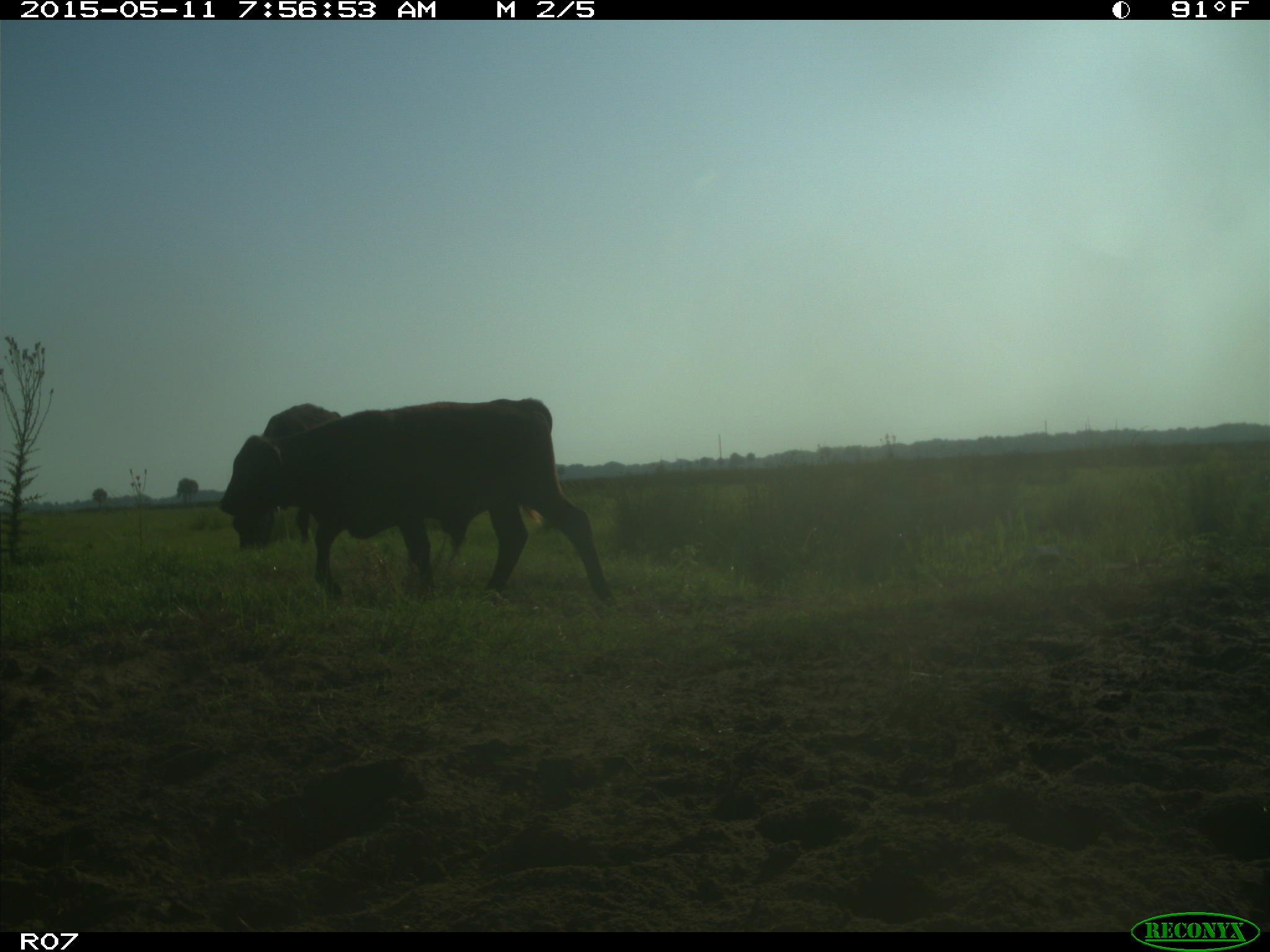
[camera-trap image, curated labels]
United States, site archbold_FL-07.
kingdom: Animalia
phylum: Chordata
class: Mammalia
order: Artiodactyla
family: Bovidae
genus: Bos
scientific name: Bos taurus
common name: domestic cow